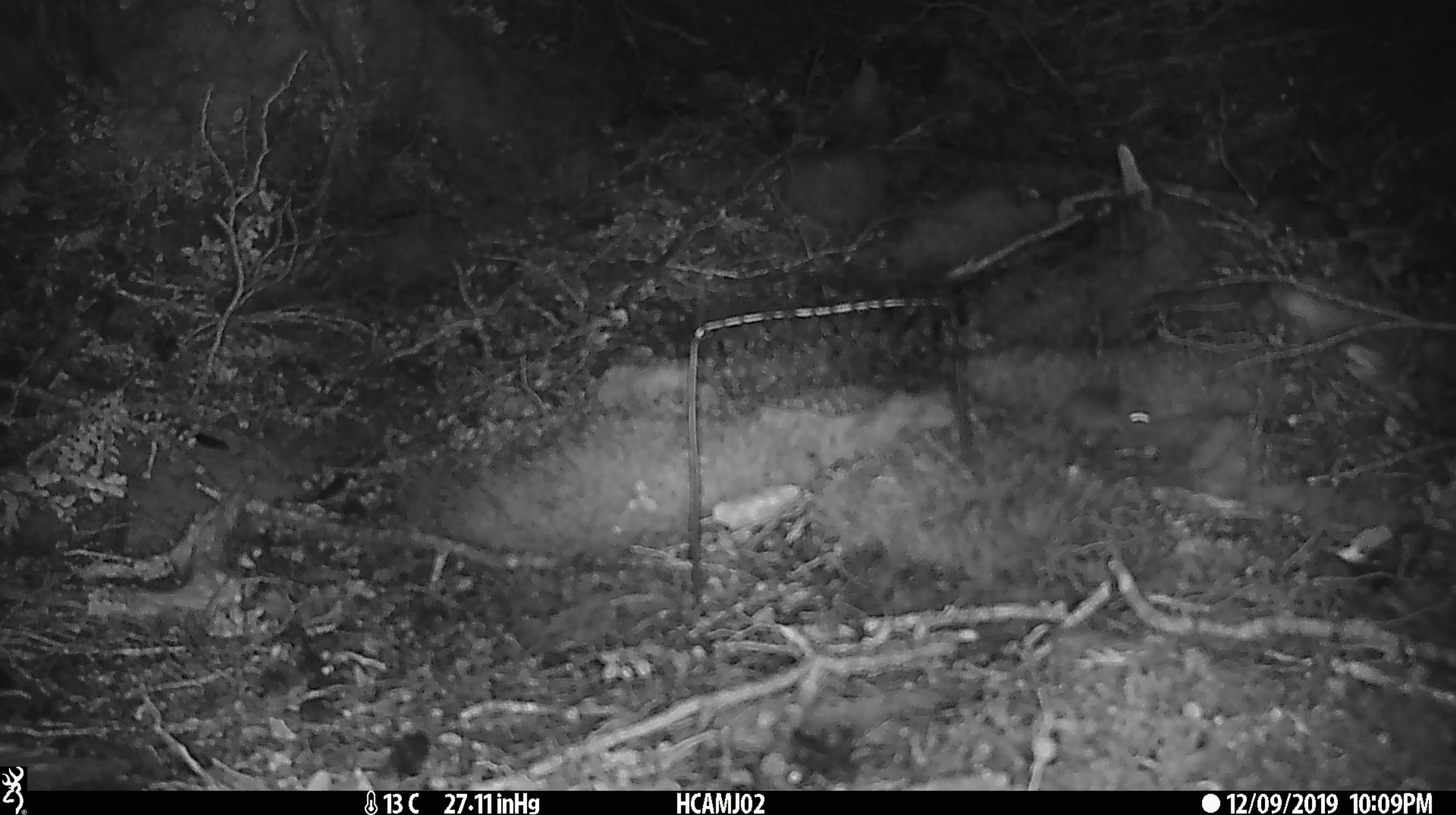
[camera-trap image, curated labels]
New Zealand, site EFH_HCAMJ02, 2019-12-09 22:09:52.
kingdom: Animalia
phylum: Chordata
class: Mammalia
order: Rodentia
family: Muridae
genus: Mus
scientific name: Mus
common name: mouse